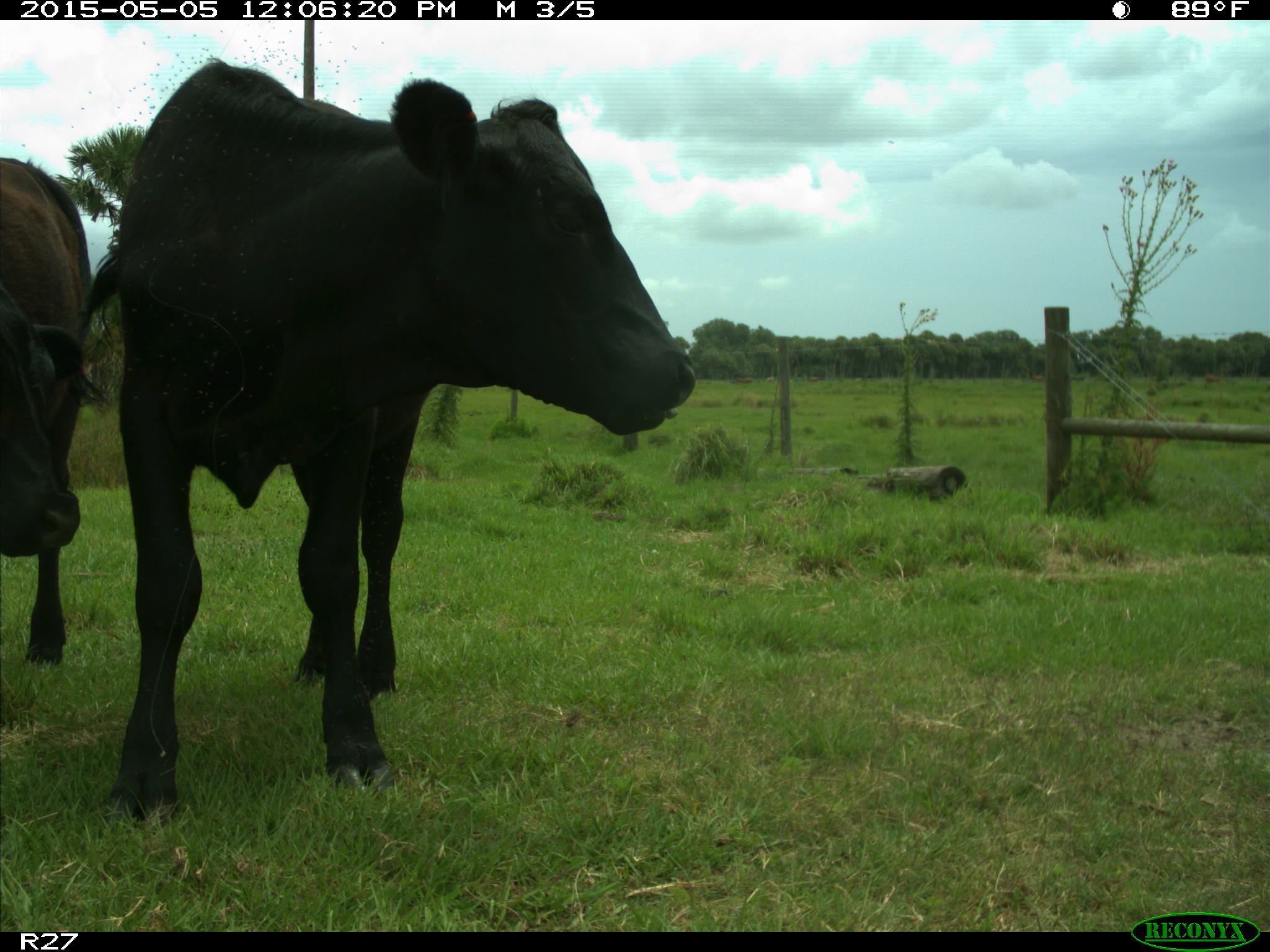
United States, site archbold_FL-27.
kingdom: Animalia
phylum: Chordata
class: Mammalia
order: Artiodactyla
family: Bovidae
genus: Bos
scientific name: Bos taurus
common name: domestic cow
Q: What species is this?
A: Bos taurus (domestic cow).